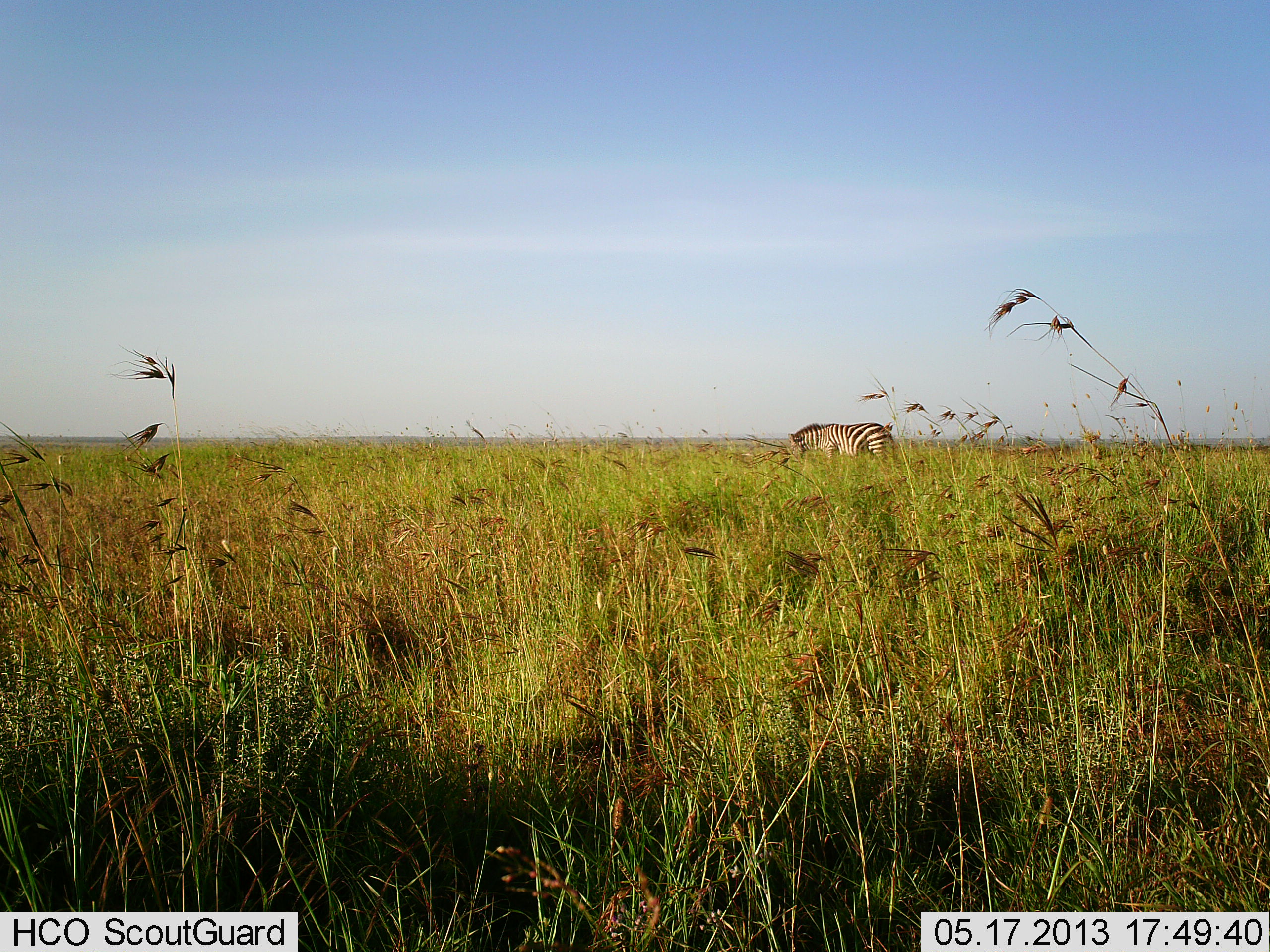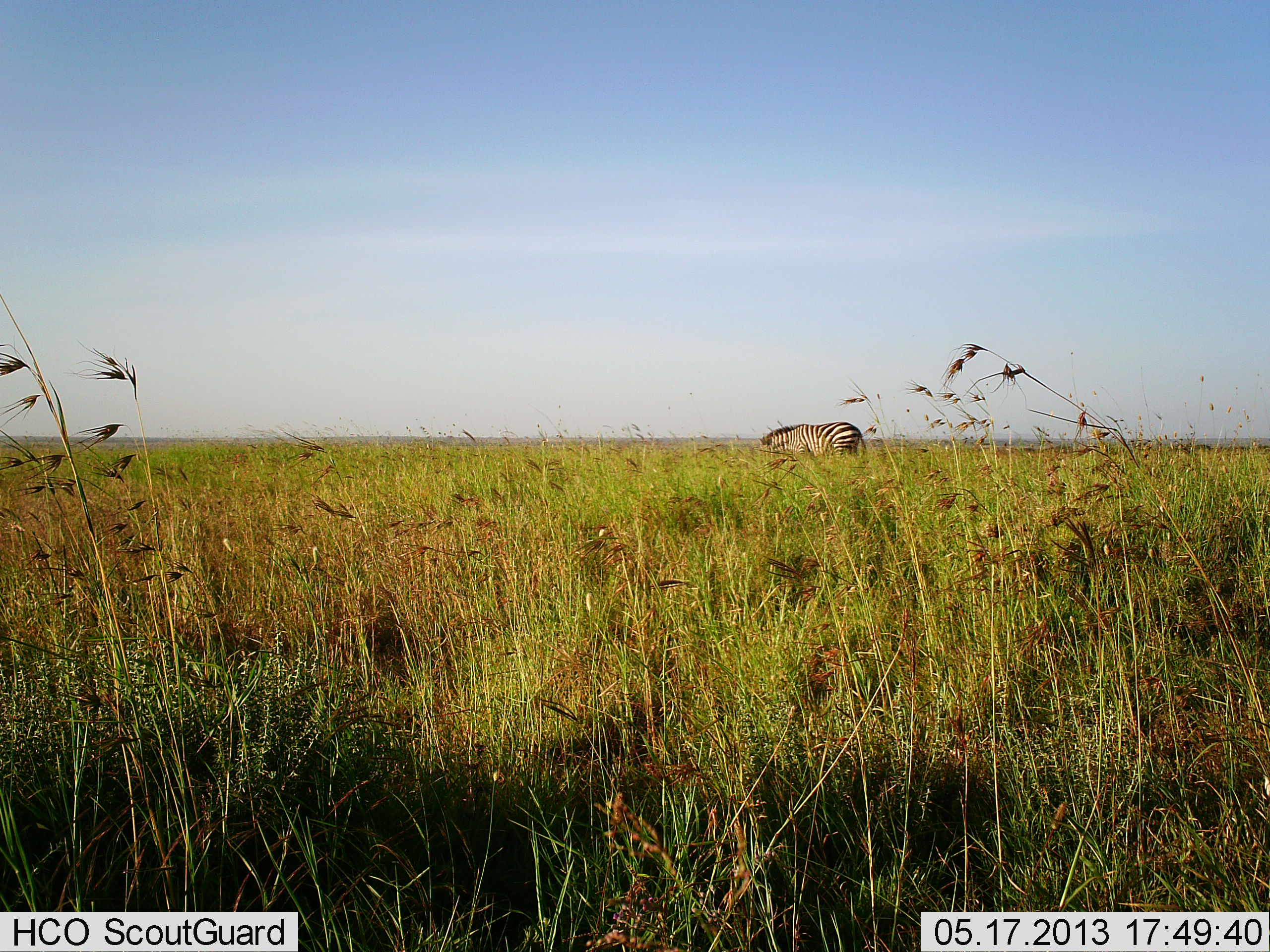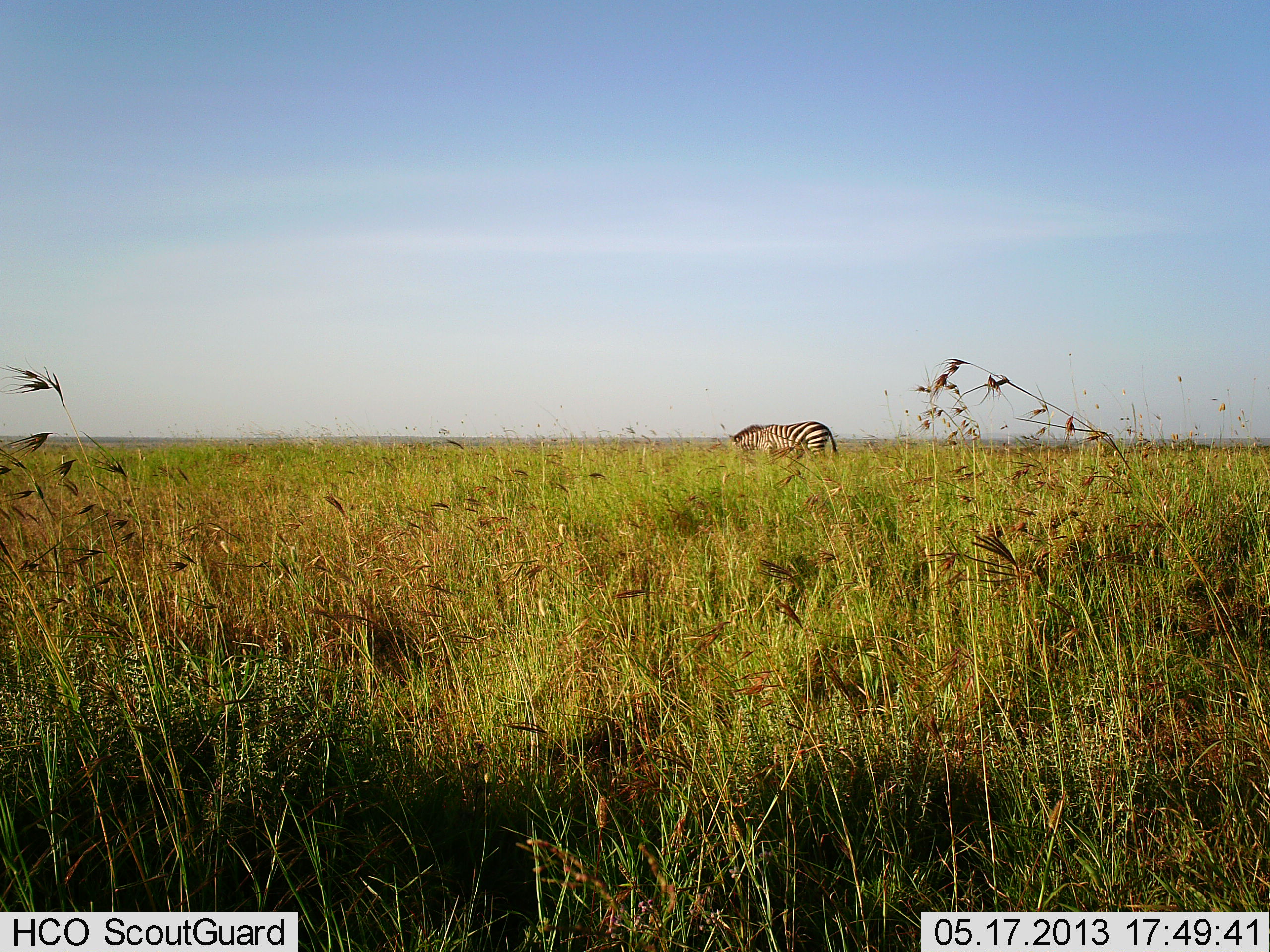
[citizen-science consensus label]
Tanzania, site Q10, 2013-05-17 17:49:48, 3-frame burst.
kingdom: Animalia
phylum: Chordata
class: Mammalia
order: Perissodactyla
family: Equidae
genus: Equus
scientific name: Equus quagga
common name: plains zebra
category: zebra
Zebra (plains zebra) (Equus quagga), count 1. Behavior (volunteer vote fractions): standing 0%, resting 0%, moving 80%, interacting 0%. Young present (vote fraction): 0%. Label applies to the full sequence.